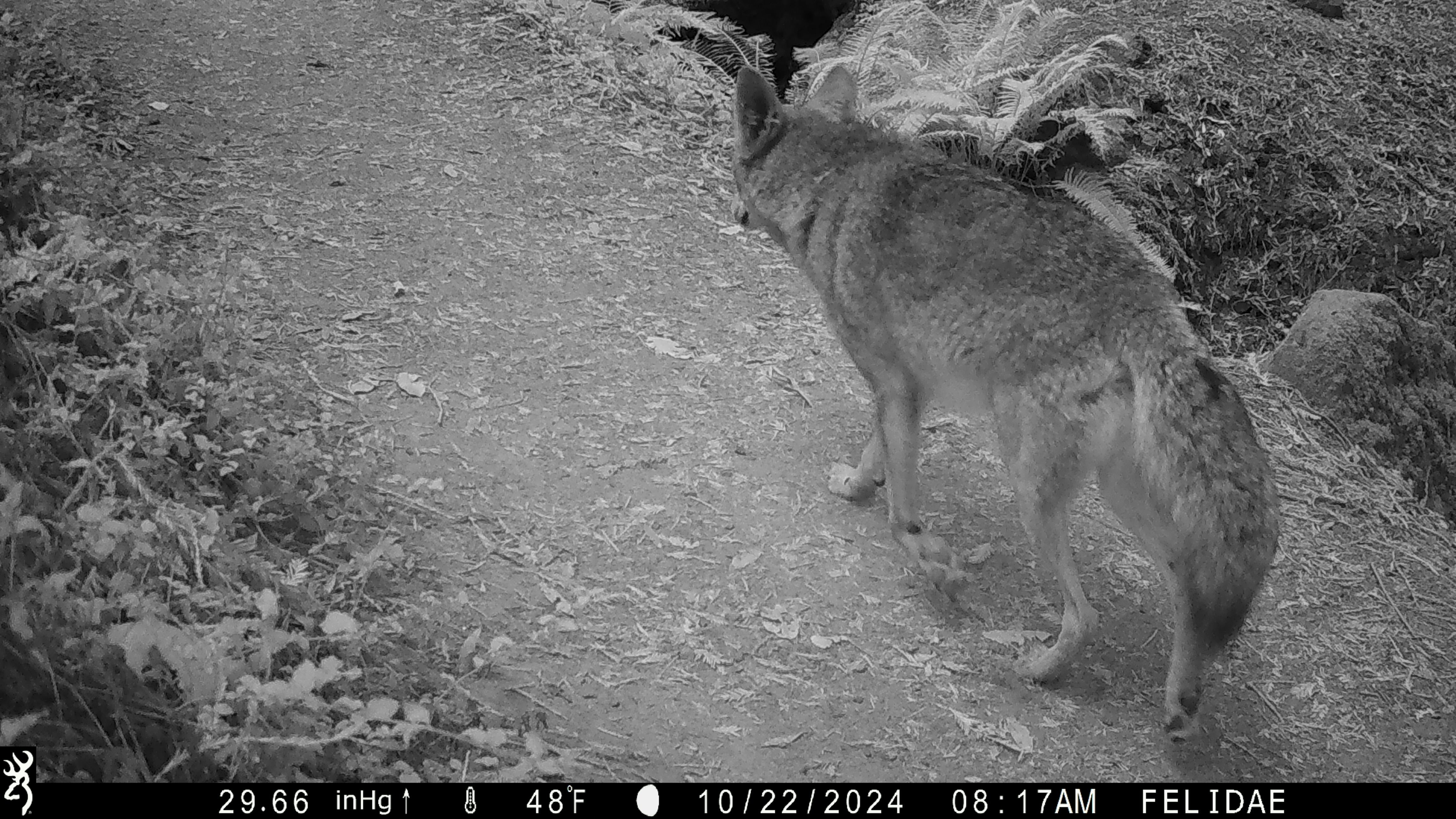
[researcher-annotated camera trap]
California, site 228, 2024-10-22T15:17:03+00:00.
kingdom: Animalia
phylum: Chordata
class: Mammalia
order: Carnivora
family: Canidae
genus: Canis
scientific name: Canis latrans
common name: coyote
Coyote (Canis latrans).